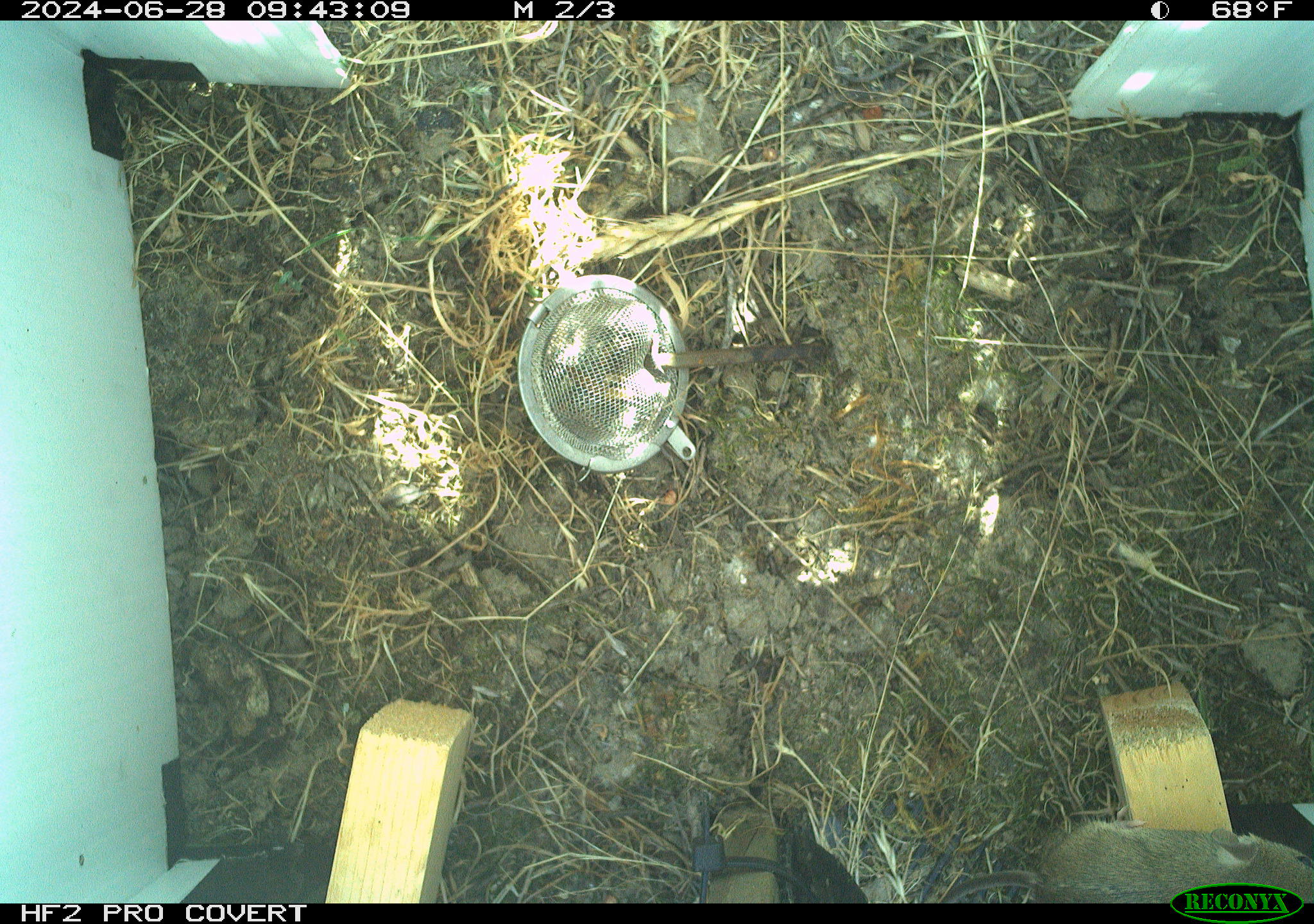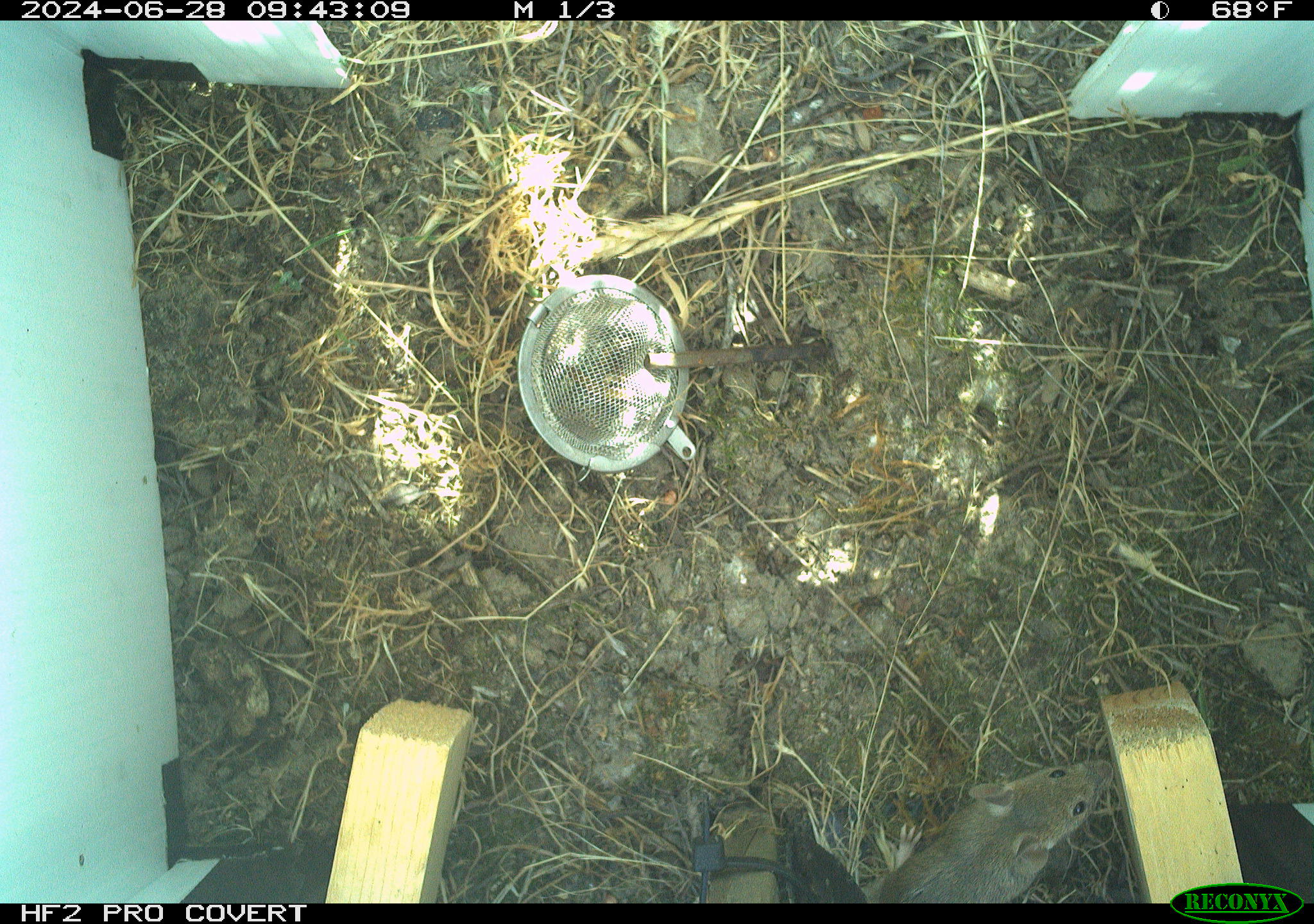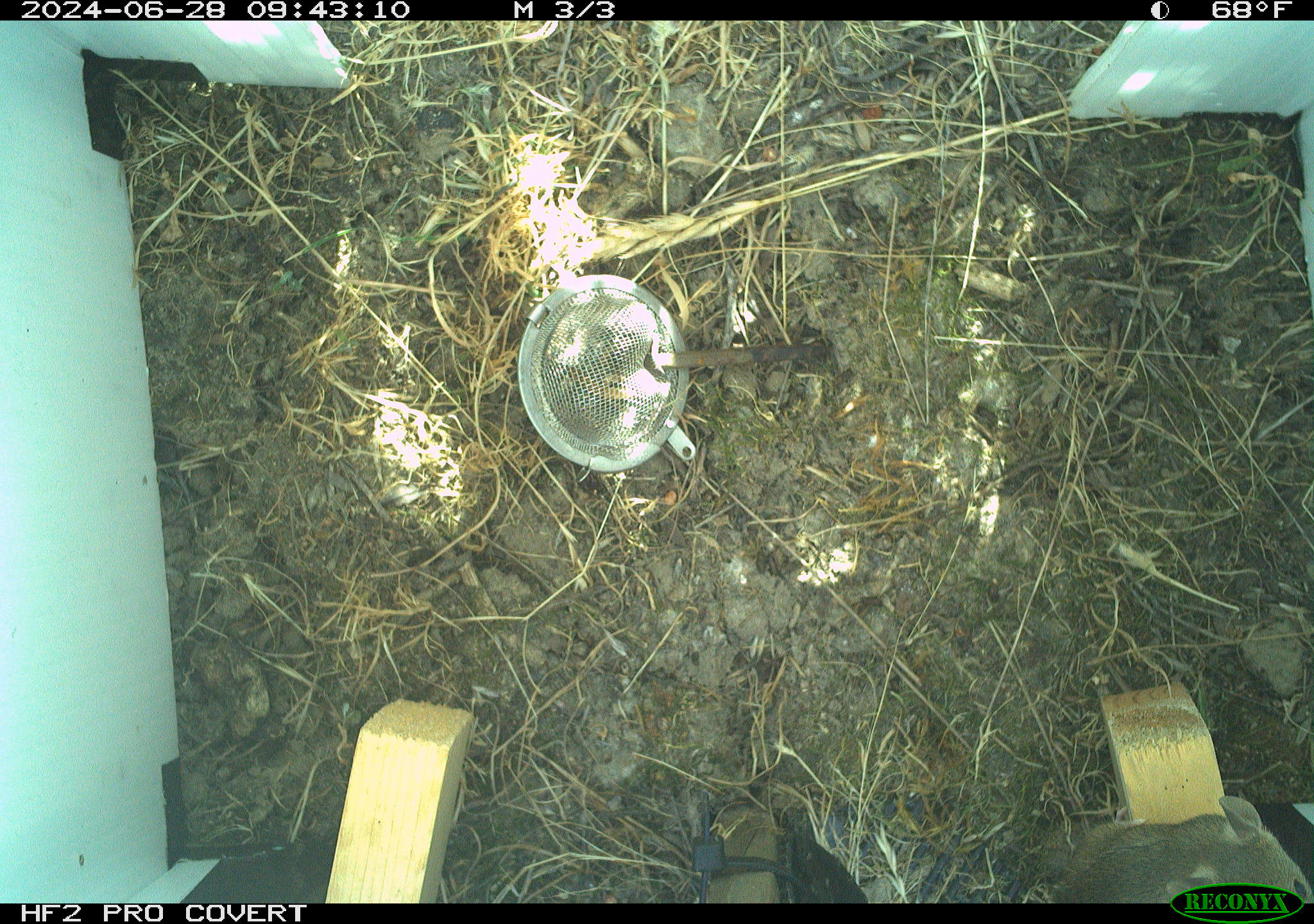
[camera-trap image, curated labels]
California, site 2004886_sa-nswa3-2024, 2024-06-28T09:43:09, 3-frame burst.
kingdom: Animalia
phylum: Chordata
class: Mammalia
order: Rodentia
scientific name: Rodentia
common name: rodent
Rodent (Rodentia).